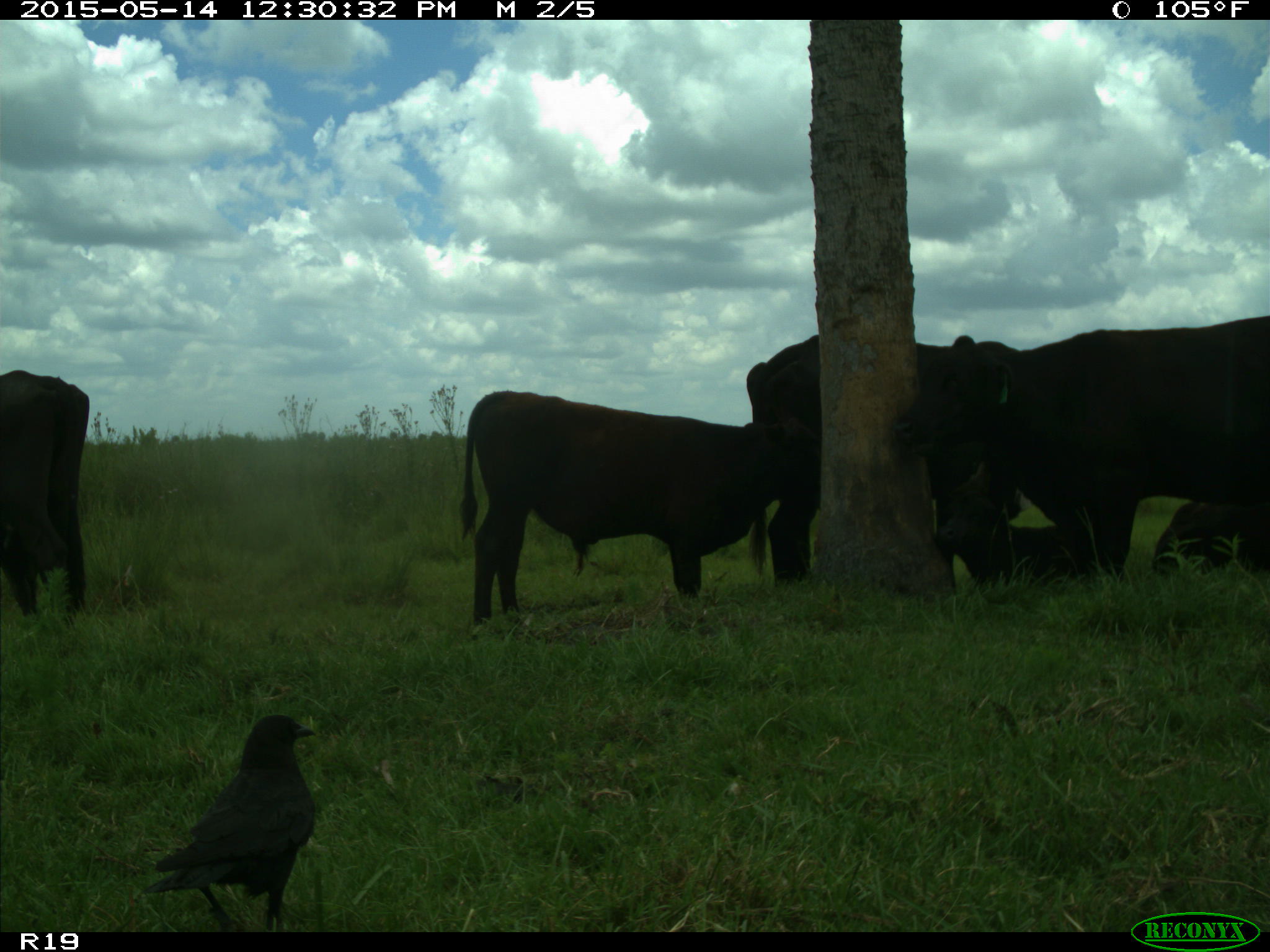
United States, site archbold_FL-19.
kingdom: Animalia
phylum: Chordata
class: Mammalia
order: Artiodactyla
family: Bovidae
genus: Bos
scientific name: Bos taurus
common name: domestic cow